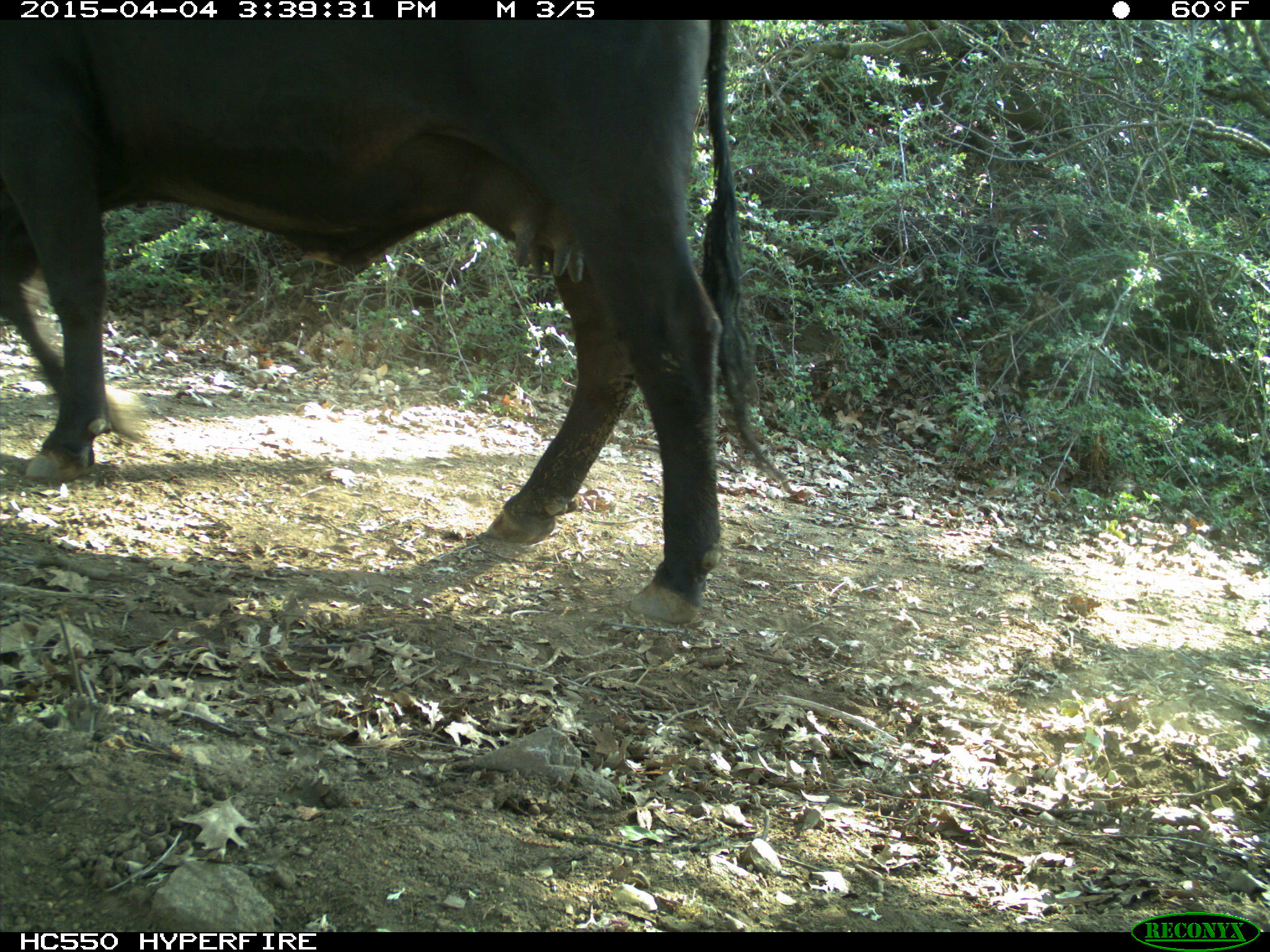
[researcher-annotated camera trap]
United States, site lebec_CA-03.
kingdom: Animalia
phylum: Chordata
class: Mammalia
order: Artiodactyla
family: Bovidae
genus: Bos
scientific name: Bos taurus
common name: domestic cow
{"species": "Bos taurus (domestic cow)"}